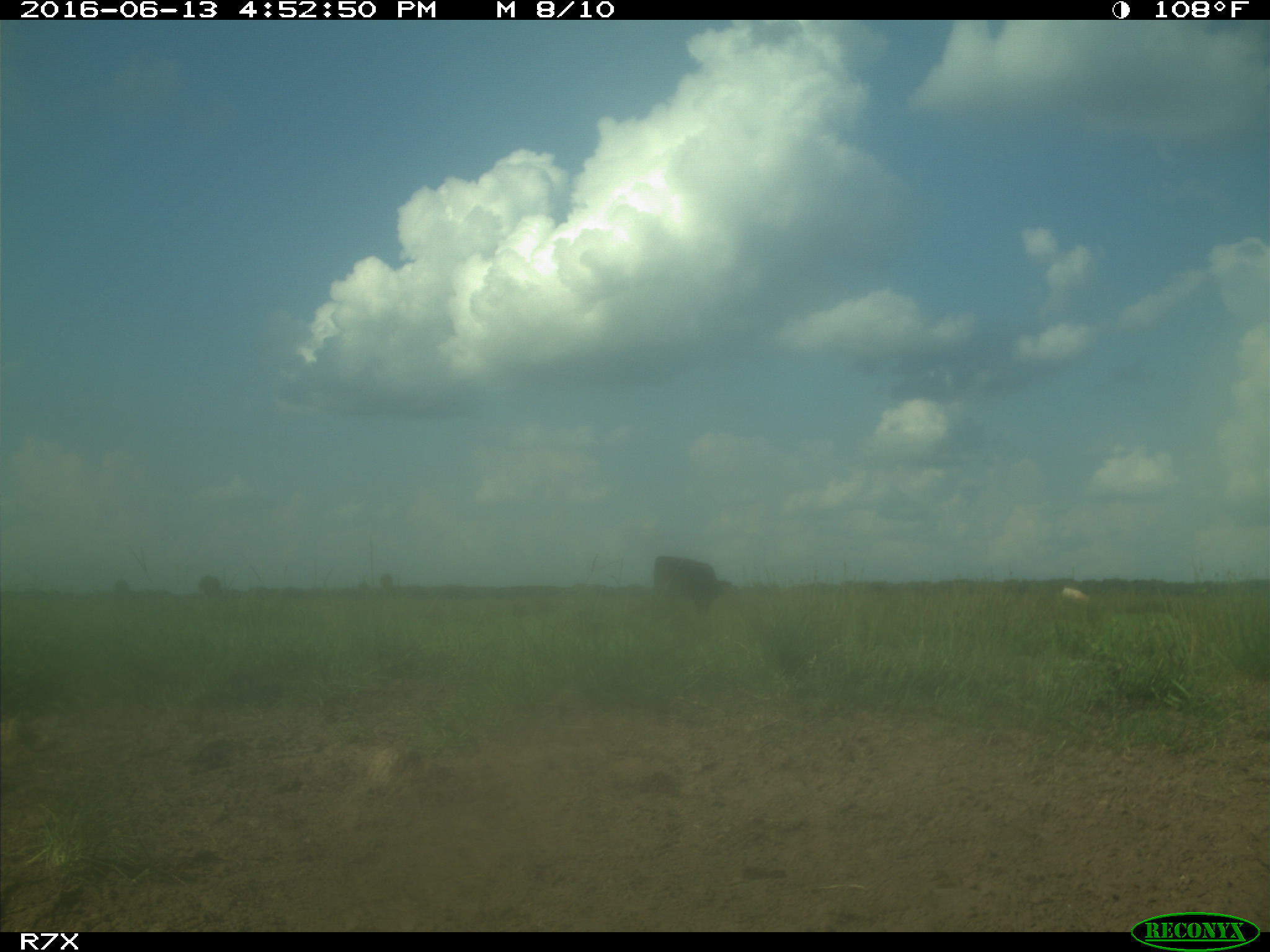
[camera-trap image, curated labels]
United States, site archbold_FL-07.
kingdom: Animalia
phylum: Chordata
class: Mammalia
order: Artiodactyla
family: Bovidae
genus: Bos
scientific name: Bos taurus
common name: domestic cow